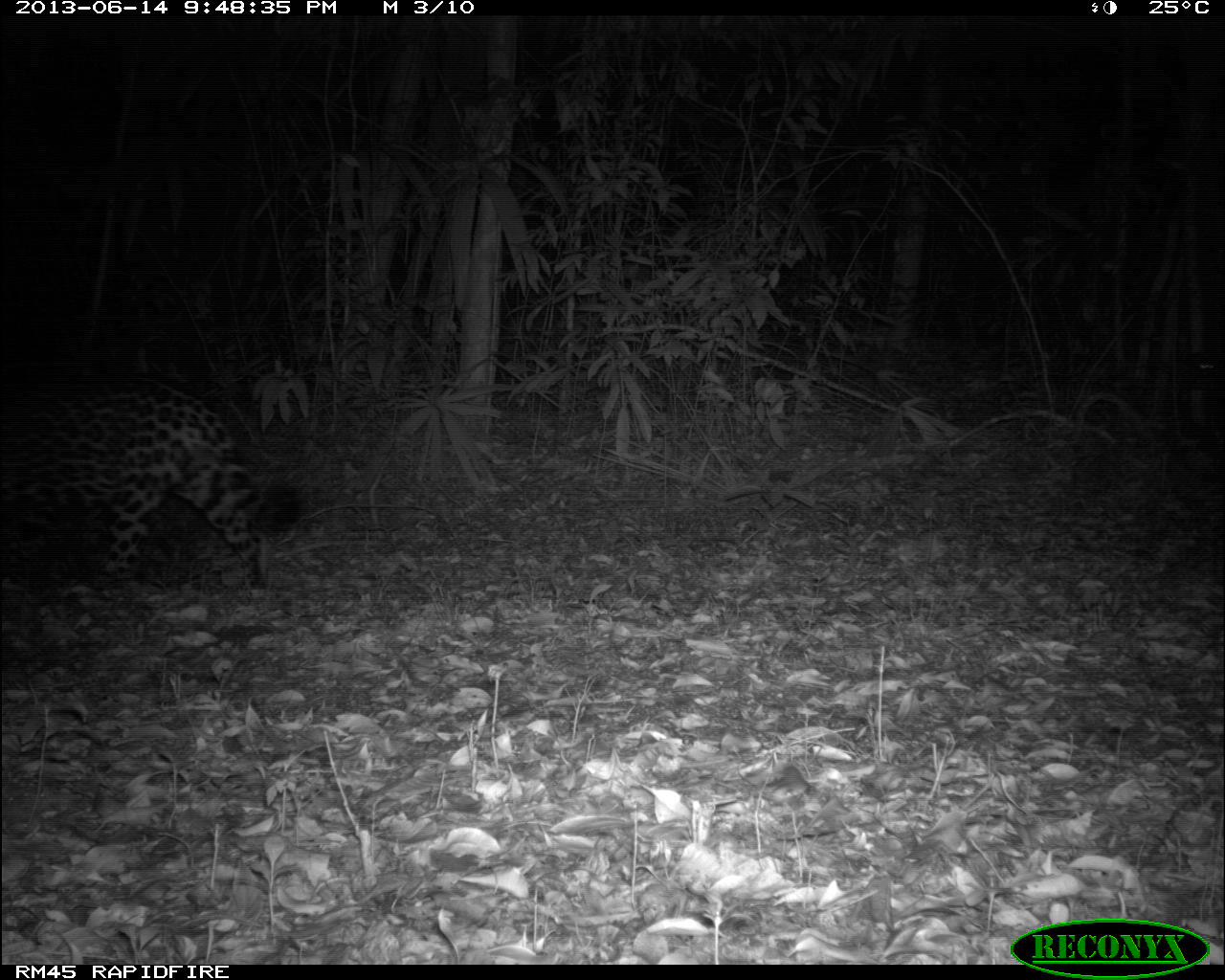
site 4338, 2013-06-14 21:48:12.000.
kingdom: Animalia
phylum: Chordata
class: Mammalia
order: Carnivora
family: Felidae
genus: Panthera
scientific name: Panthera onca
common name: jaguar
Panthera onca (jaguar), count 1, sex female.